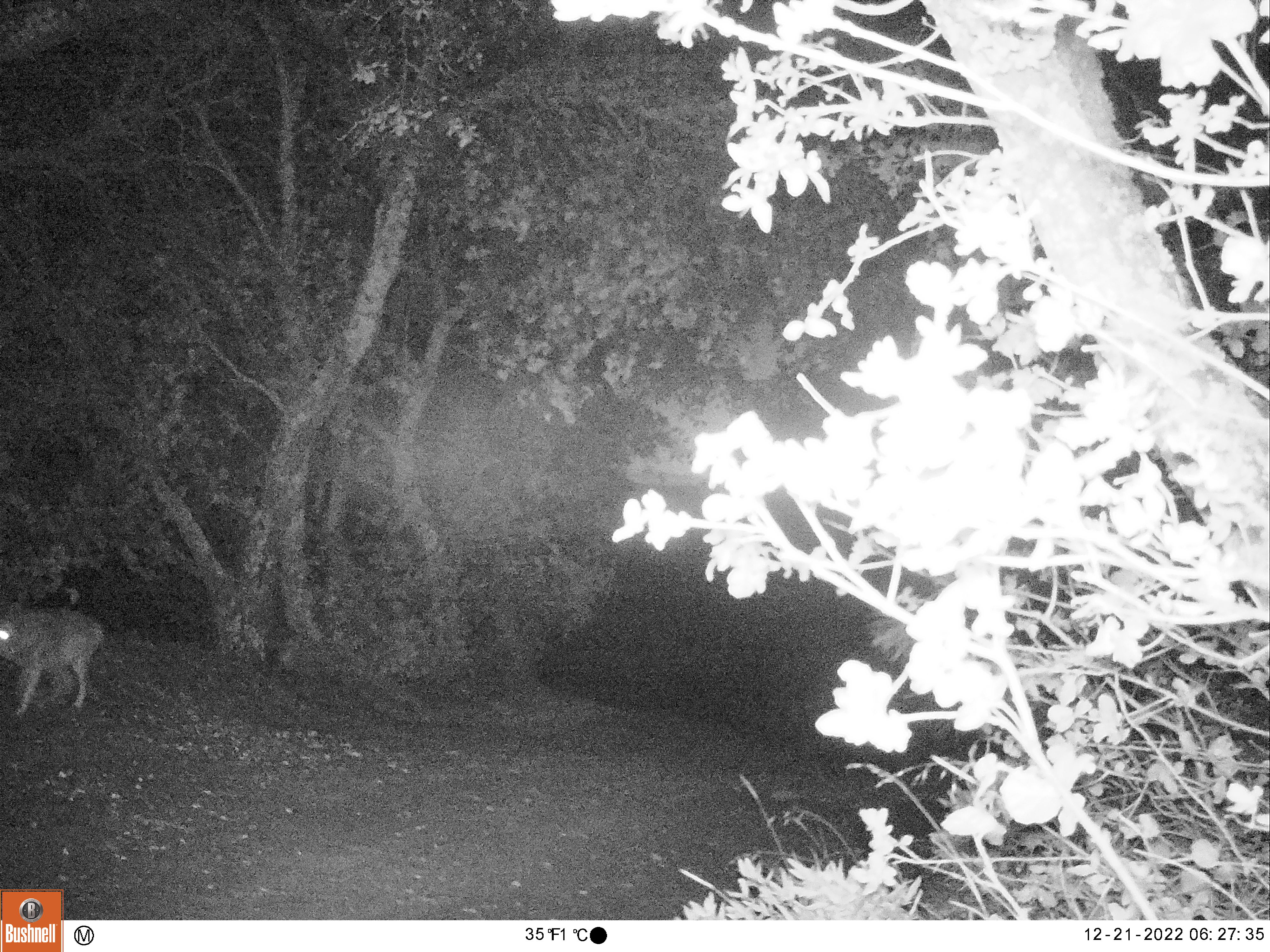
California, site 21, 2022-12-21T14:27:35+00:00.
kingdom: Animalia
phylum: Chordata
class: Mammalia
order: Carnivora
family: Canidae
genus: Canis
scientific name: Canis latrans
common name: coyote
Coyote (Canis latrans).